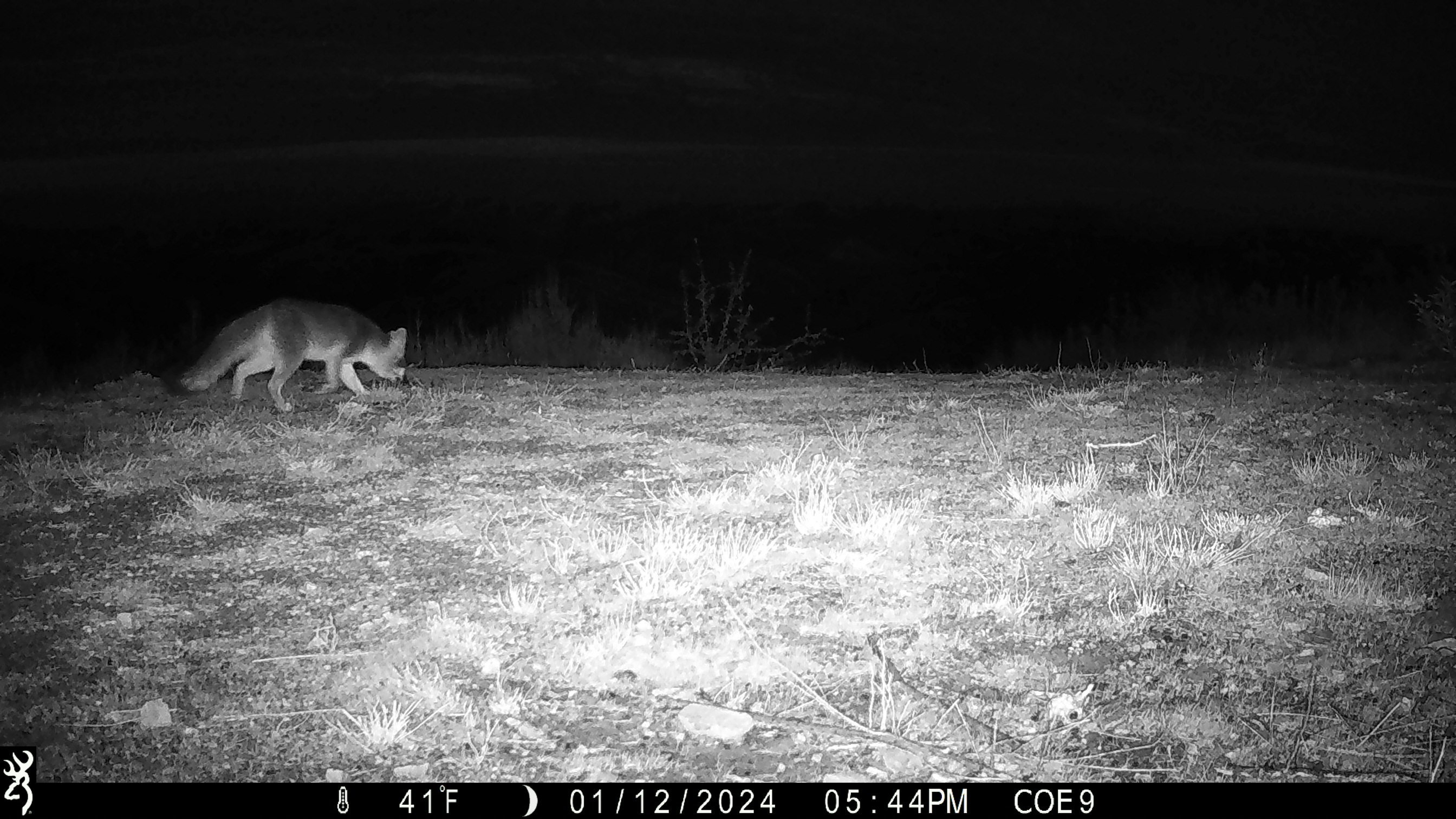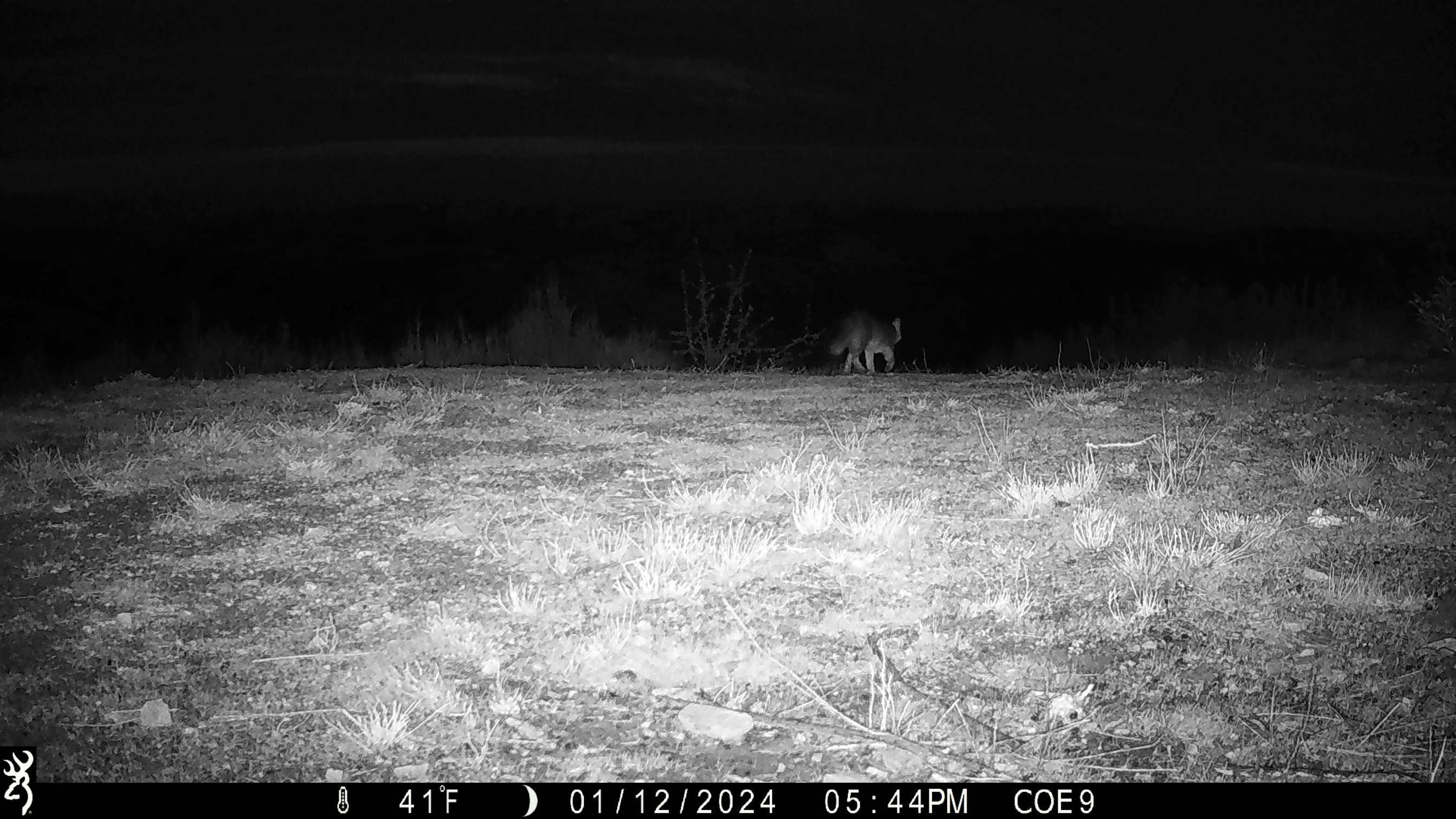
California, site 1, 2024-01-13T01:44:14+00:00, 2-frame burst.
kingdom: Animalia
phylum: Chordata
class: Mammalia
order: Carnivora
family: Canidae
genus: Urocyon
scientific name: Urocyon cinereoargenteus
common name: gray fox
Gray fox (Urocyon cinereoargenteus).